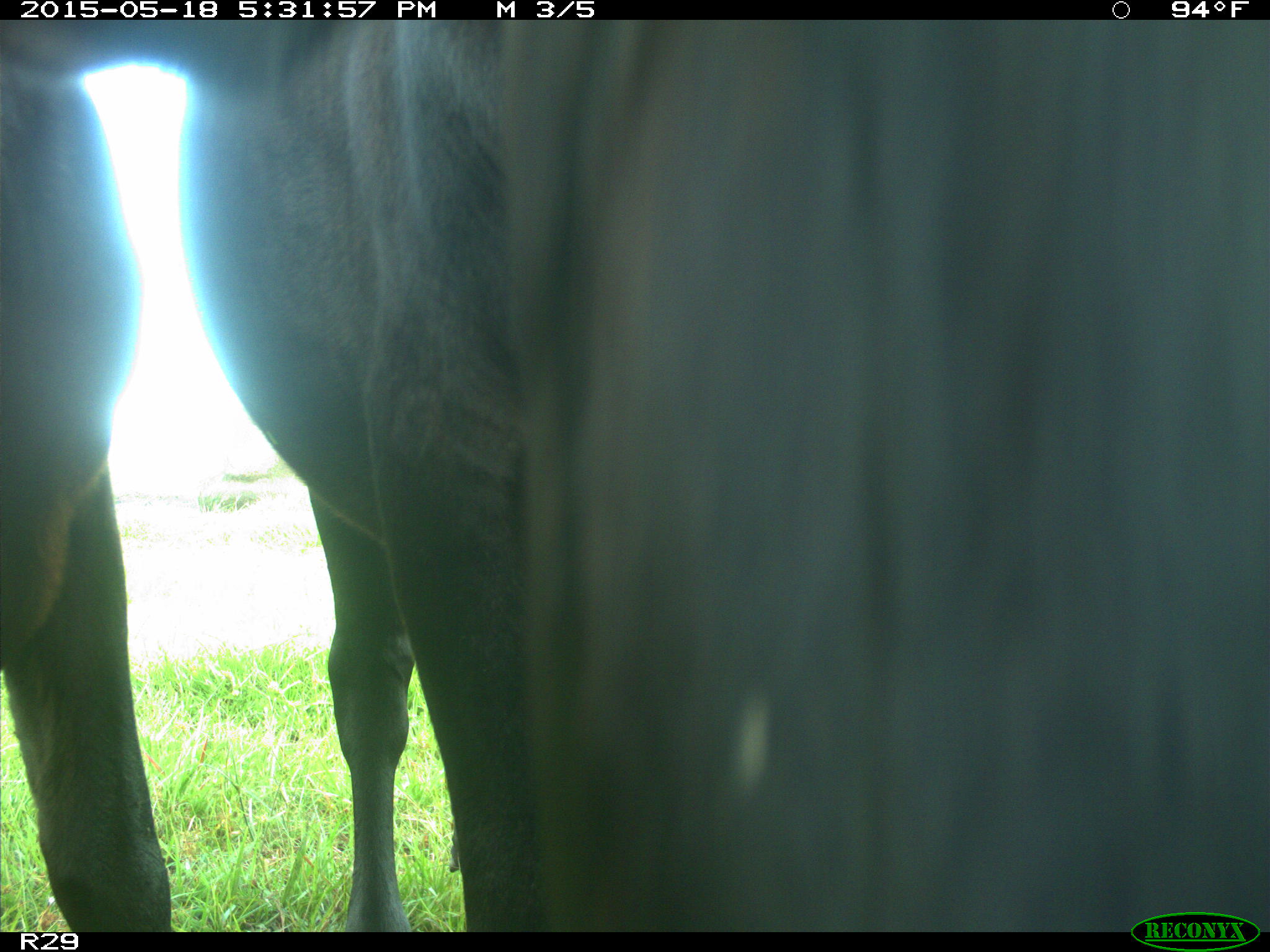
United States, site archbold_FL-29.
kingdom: Animalia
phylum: Chordata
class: Mammalia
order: Artiodactyla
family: Bovidae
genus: Bos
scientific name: Bos taurus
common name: domestic cow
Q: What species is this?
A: Bos taurus (domestic cow).